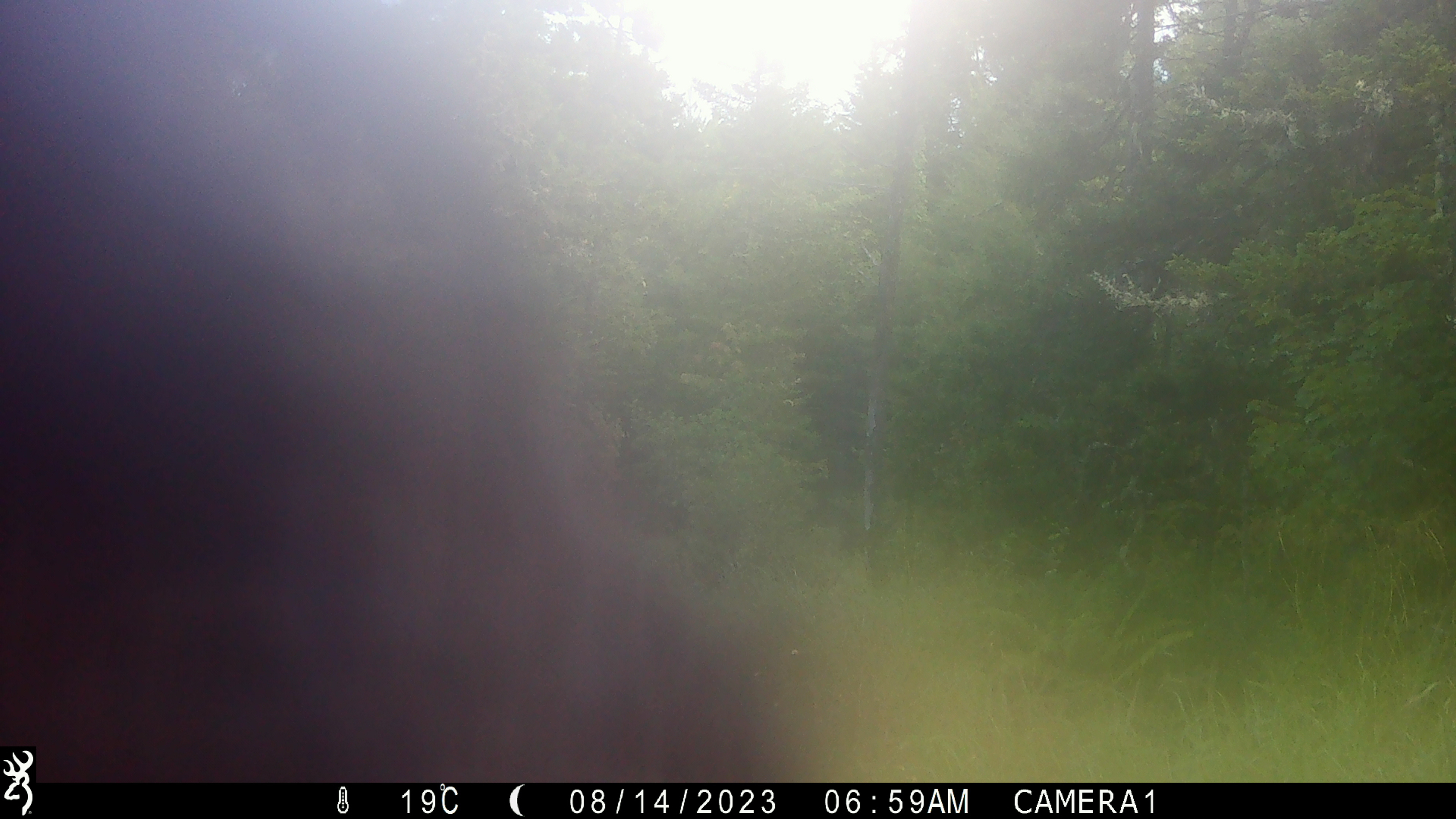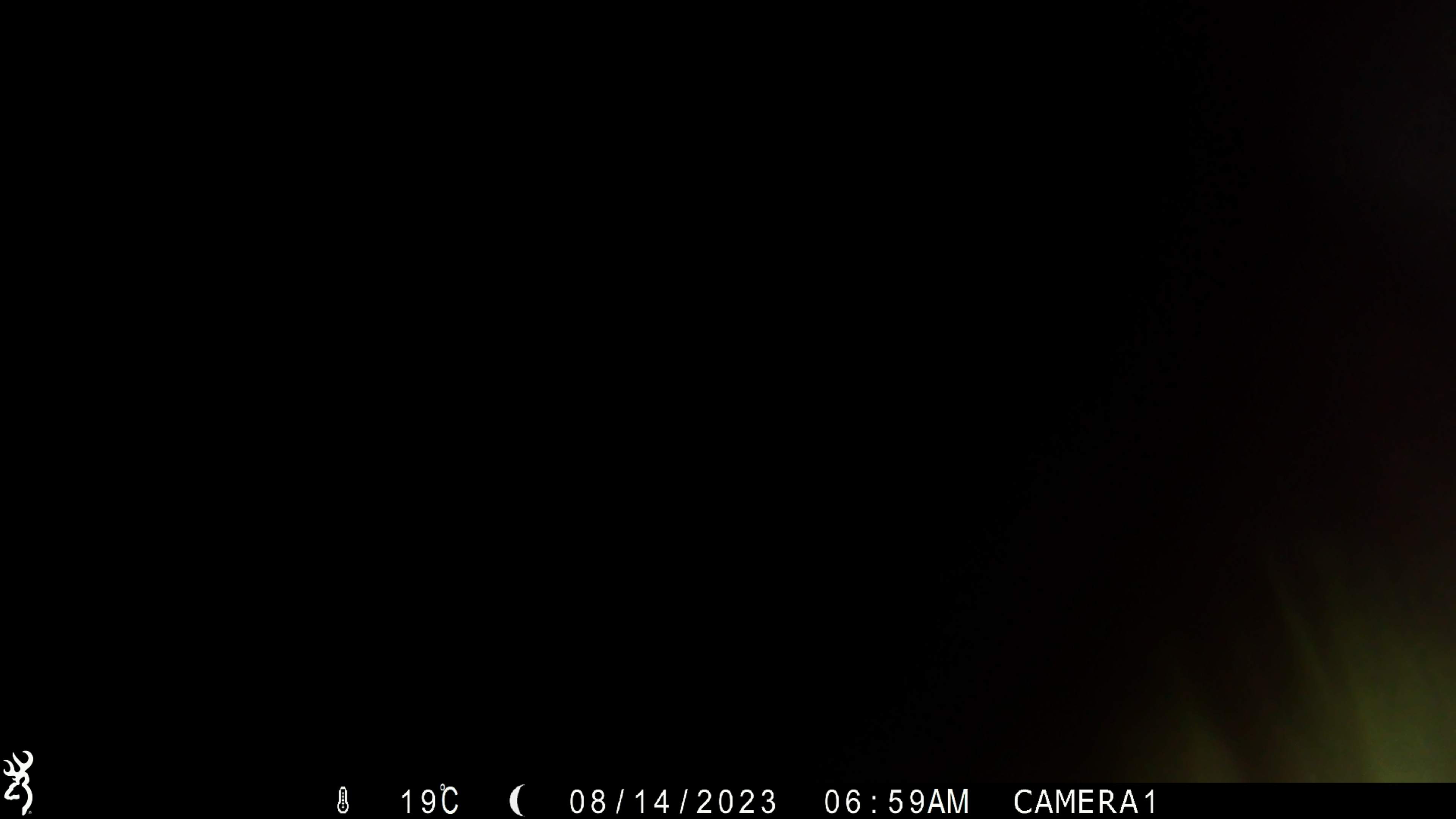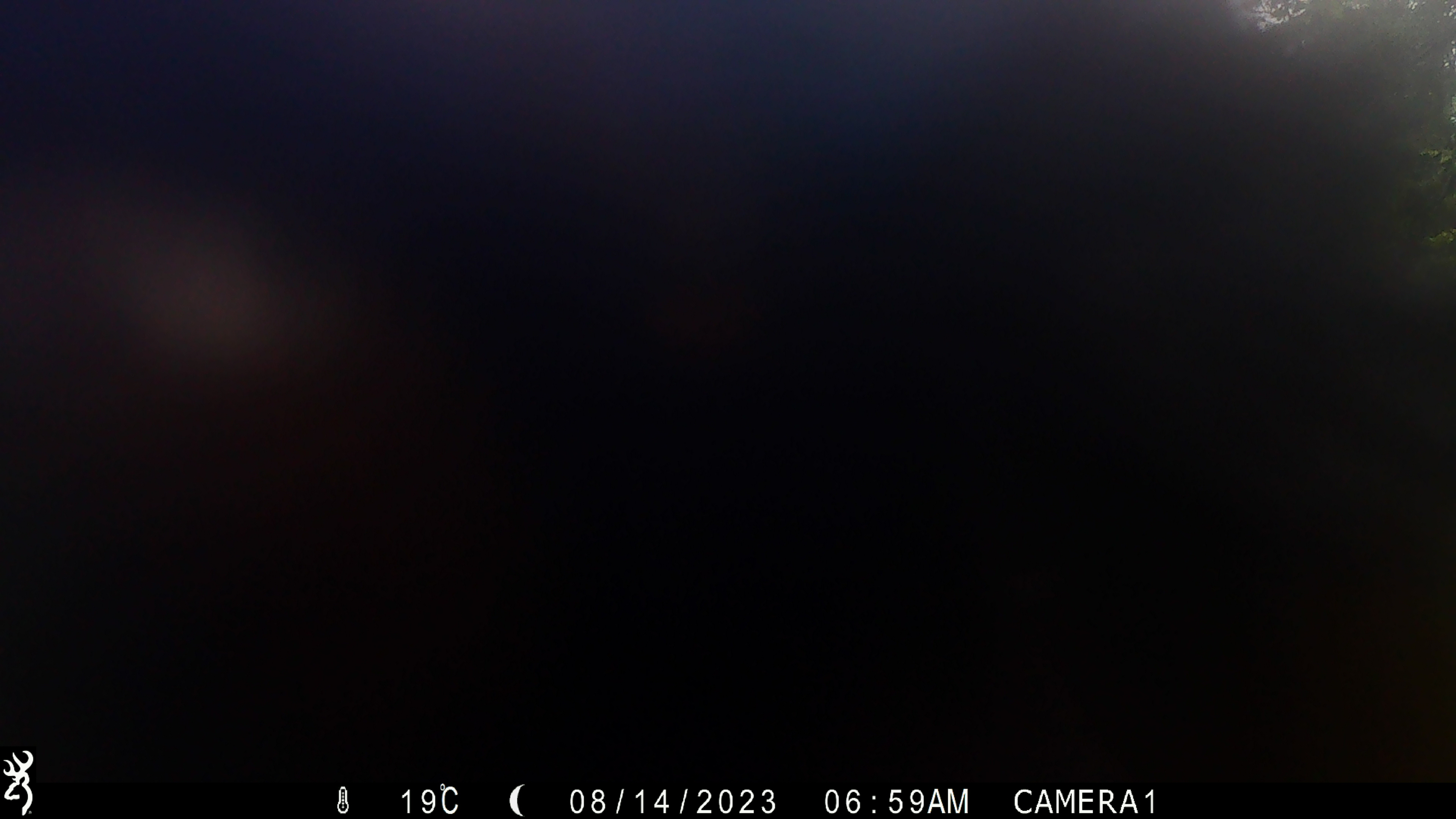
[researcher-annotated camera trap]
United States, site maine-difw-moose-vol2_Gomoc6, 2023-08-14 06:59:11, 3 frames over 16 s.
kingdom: Animalia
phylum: Chordata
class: Mammalia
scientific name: Mammalia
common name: mammal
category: mammal sp.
Mammal sp. (mammal) (Mammalia).